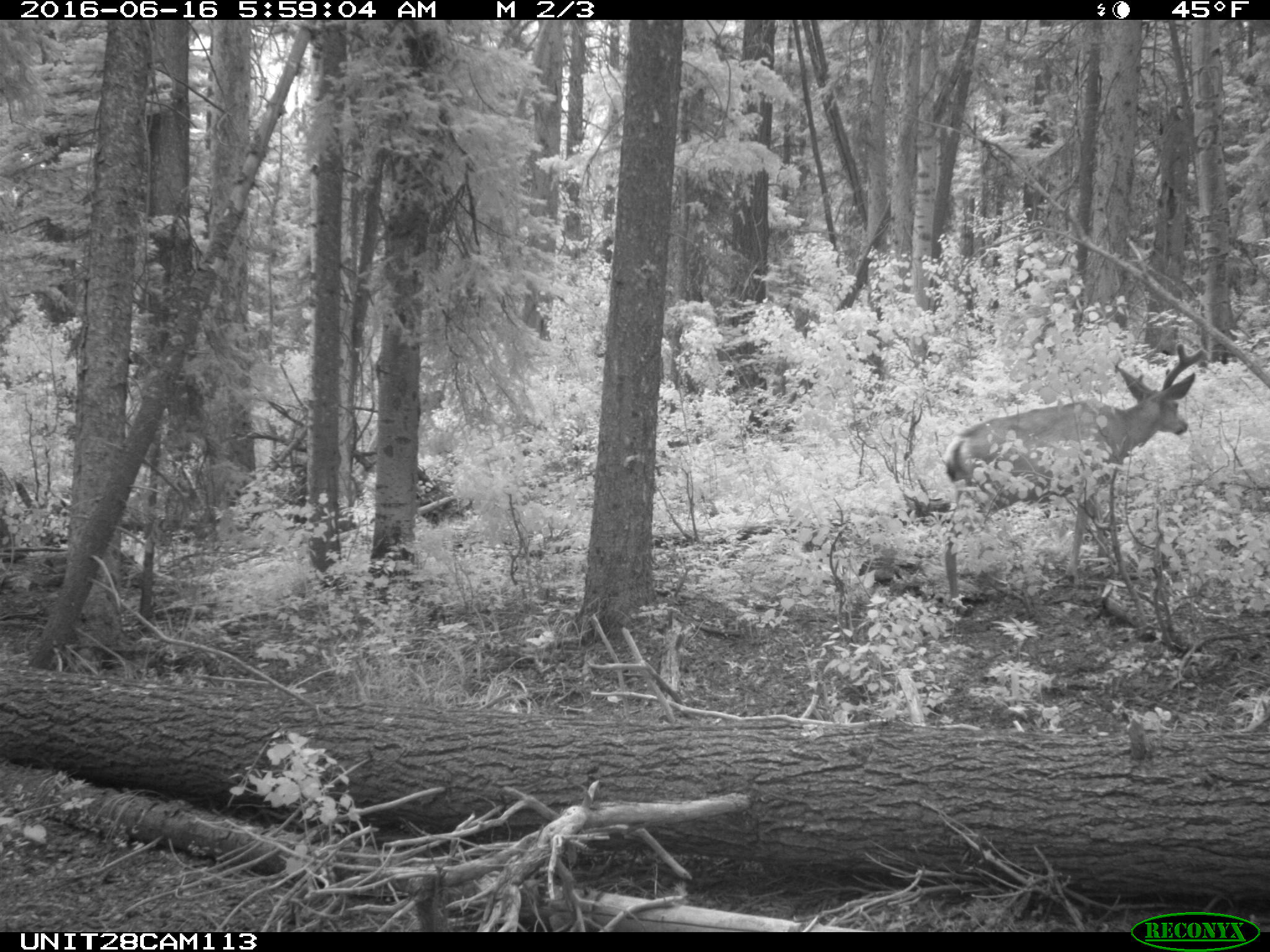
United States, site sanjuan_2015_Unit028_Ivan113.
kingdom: Animalia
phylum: Chordata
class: Mammalia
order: Artiodactyla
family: Cervidae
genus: Odocoileus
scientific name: Odocoileus hemionus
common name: mule deer